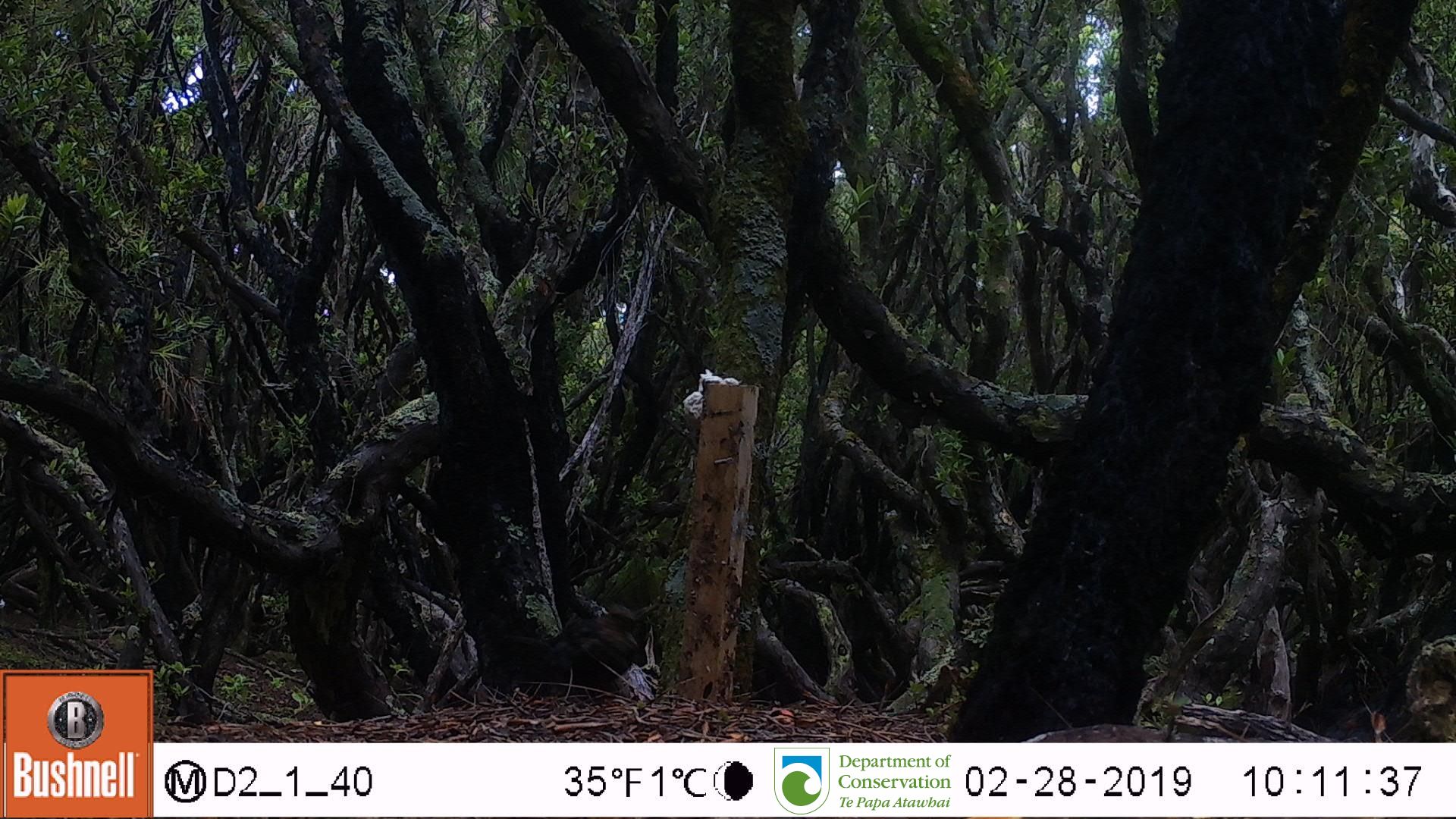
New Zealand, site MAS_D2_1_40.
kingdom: Animalia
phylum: Chordata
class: Aves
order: Passeriformes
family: Turdidae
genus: Turdus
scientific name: Turdus merula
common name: eurasian blackbird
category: blackbird